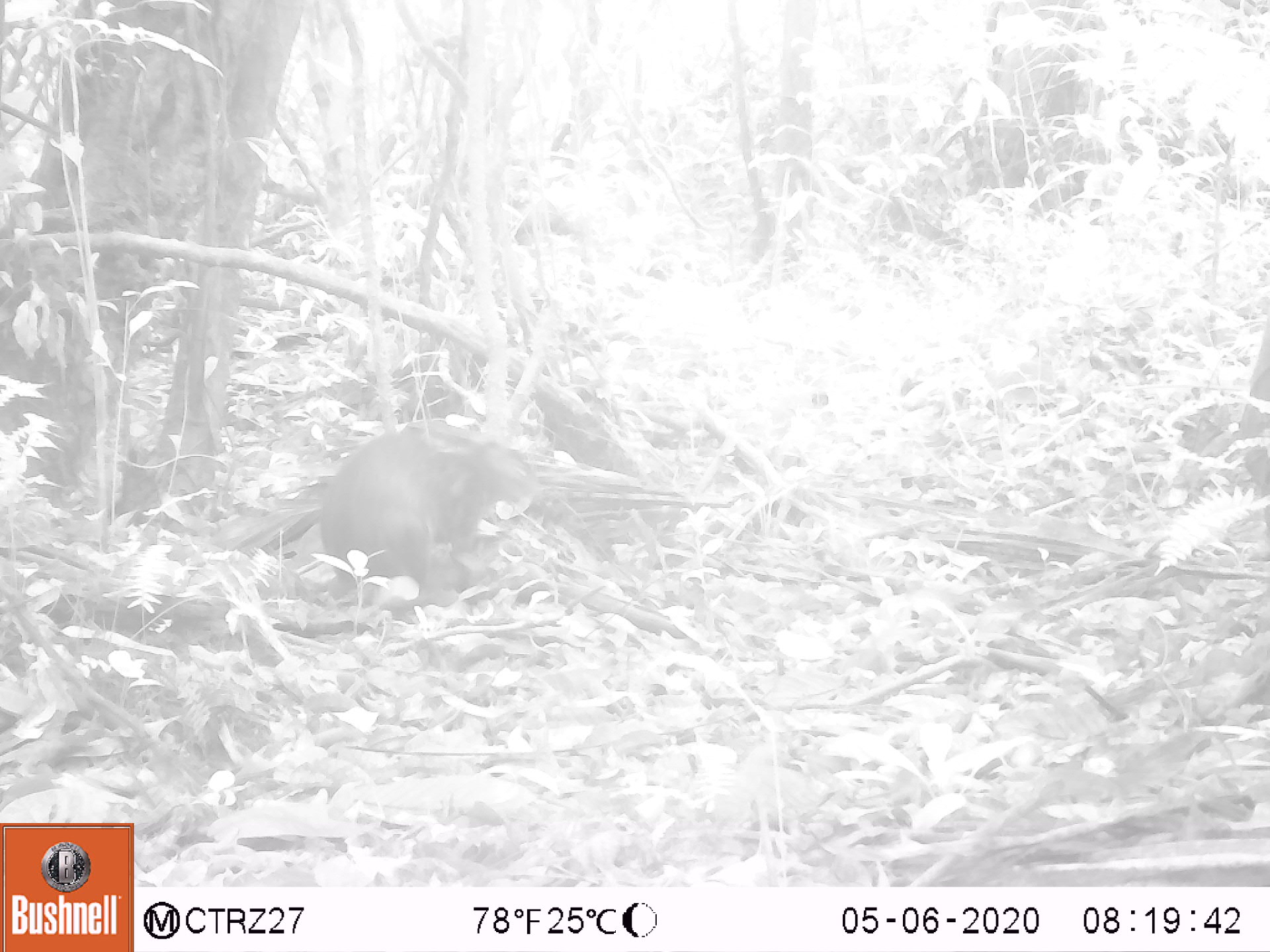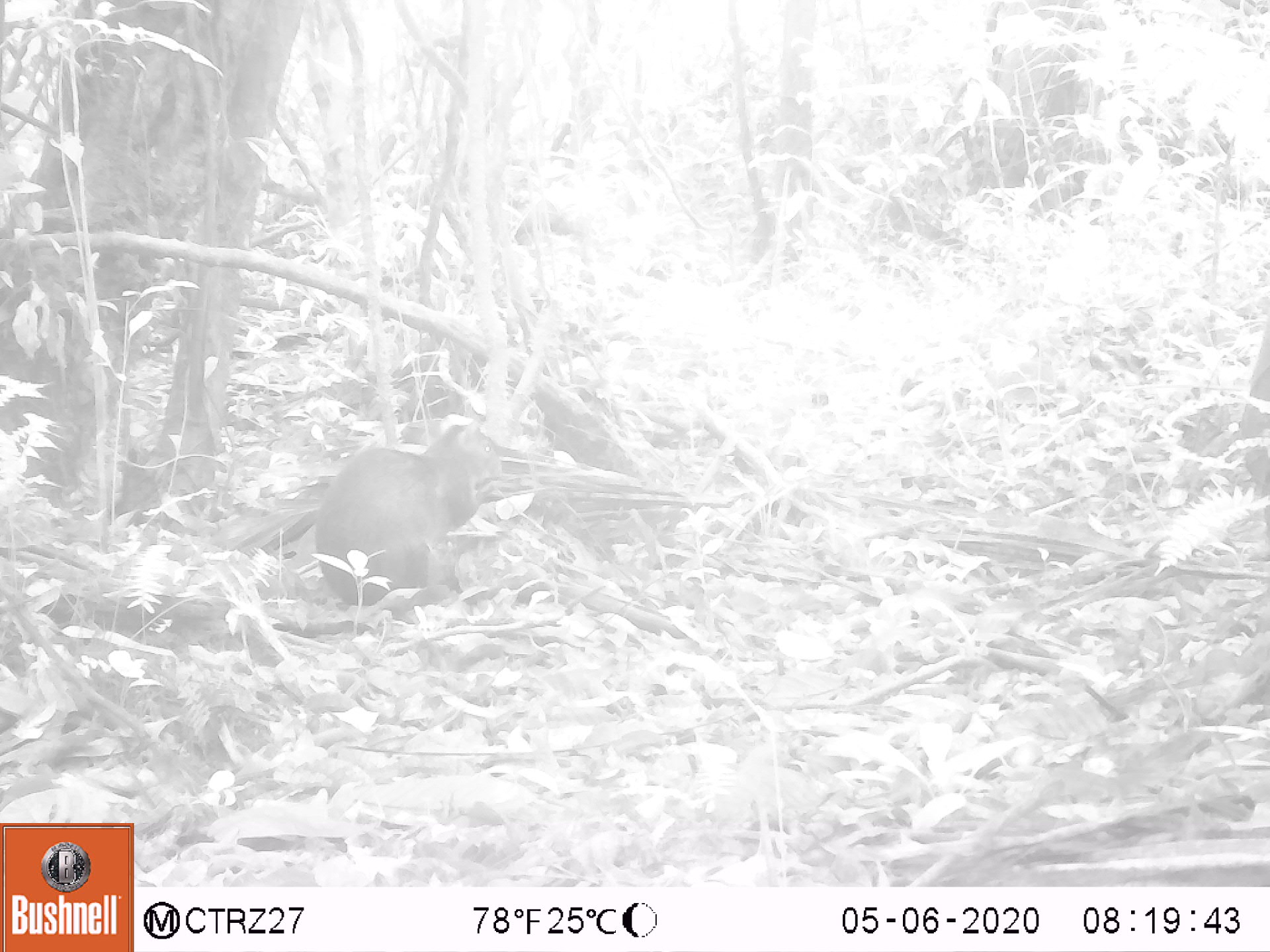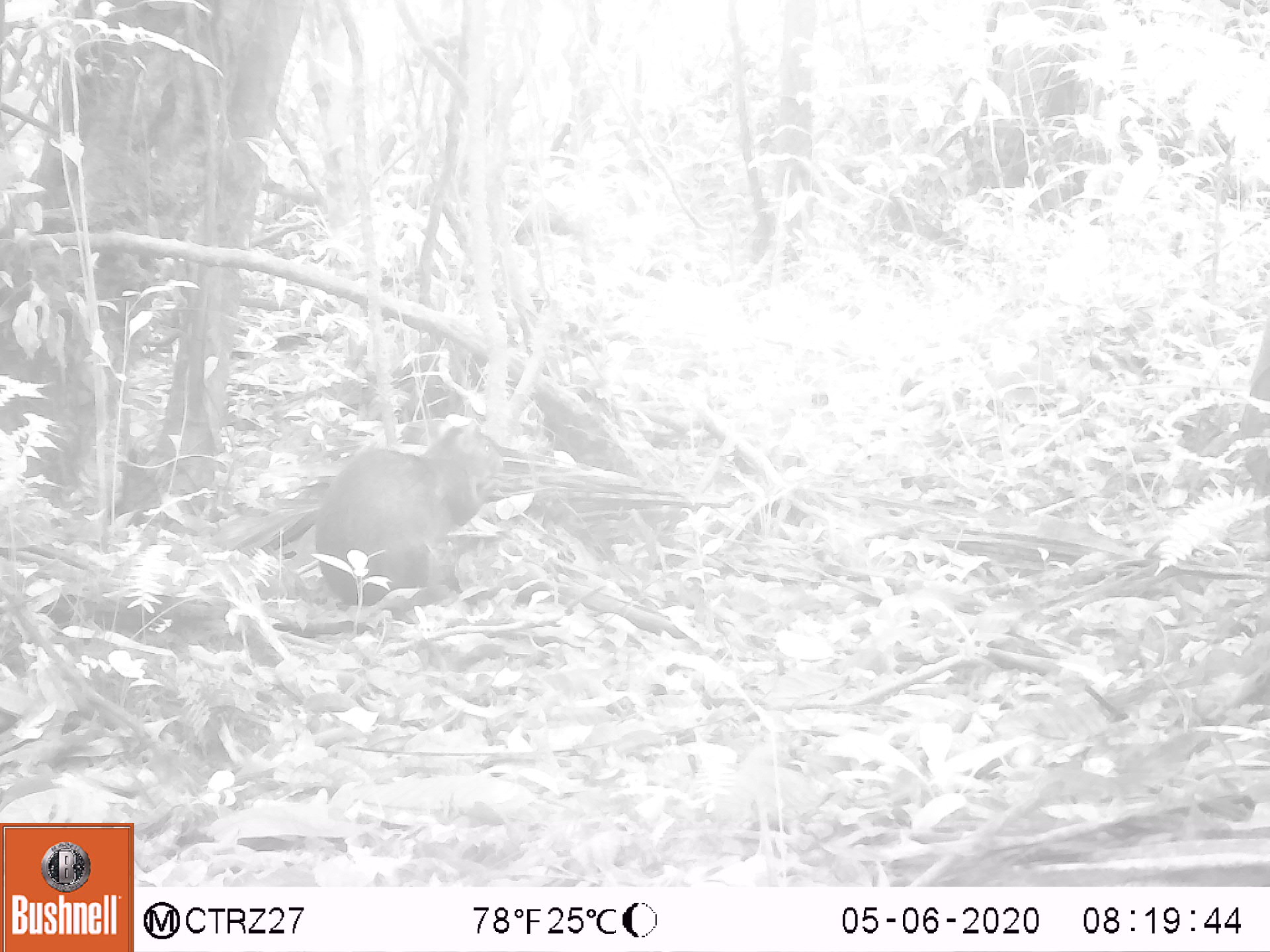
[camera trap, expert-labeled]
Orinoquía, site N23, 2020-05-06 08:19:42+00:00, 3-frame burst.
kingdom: Animalia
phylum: Chordata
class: Mammalia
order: Rodentia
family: Dasyproctidae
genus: Dasyprocta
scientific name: Dasyprocta fuliginosa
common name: black agouti